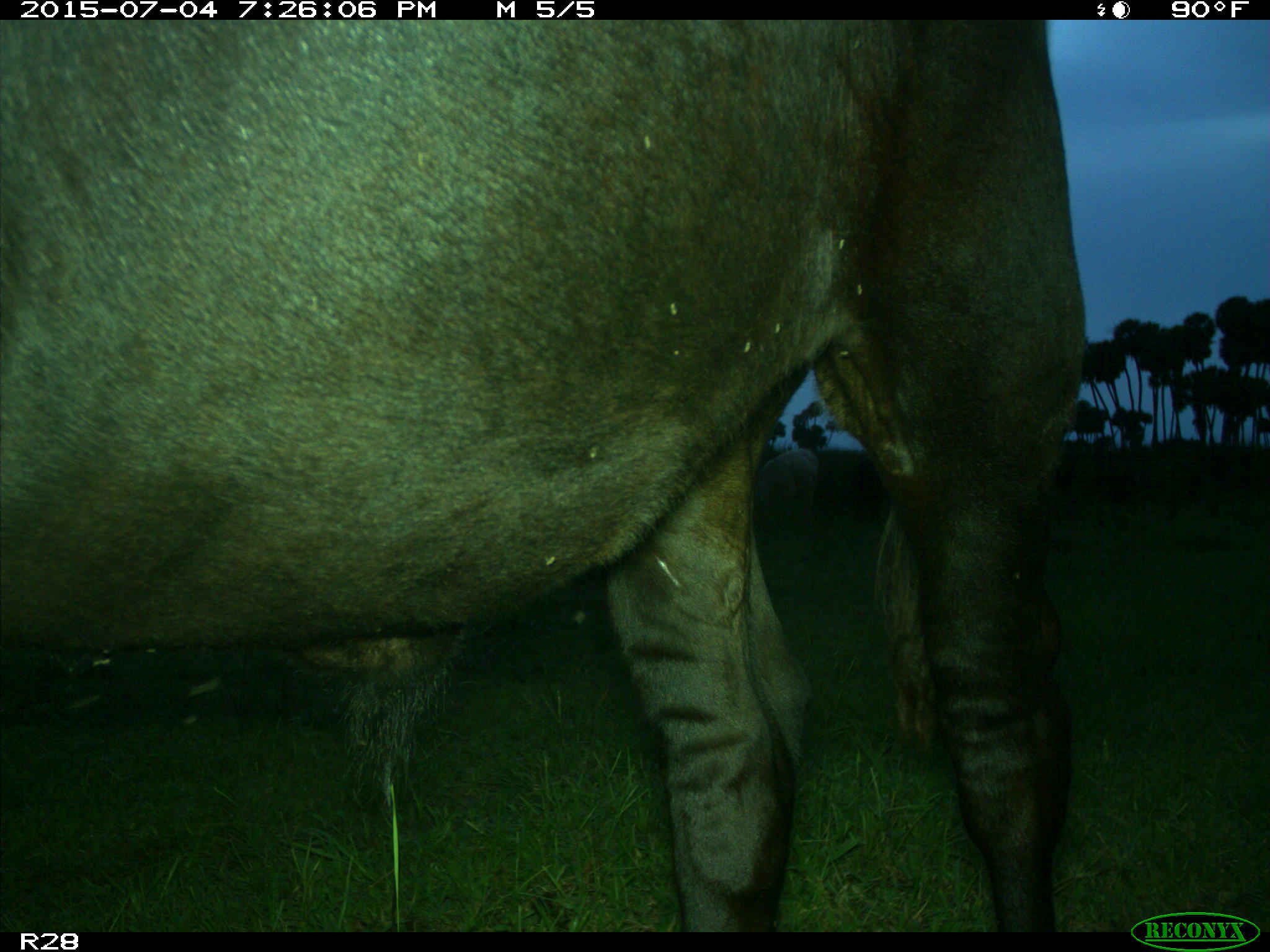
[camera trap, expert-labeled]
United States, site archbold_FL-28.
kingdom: Animalia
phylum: Chordata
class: Mammalia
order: Artiodactyla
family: Bovidae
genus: Bos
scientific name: Bos taurus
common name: domestic cow